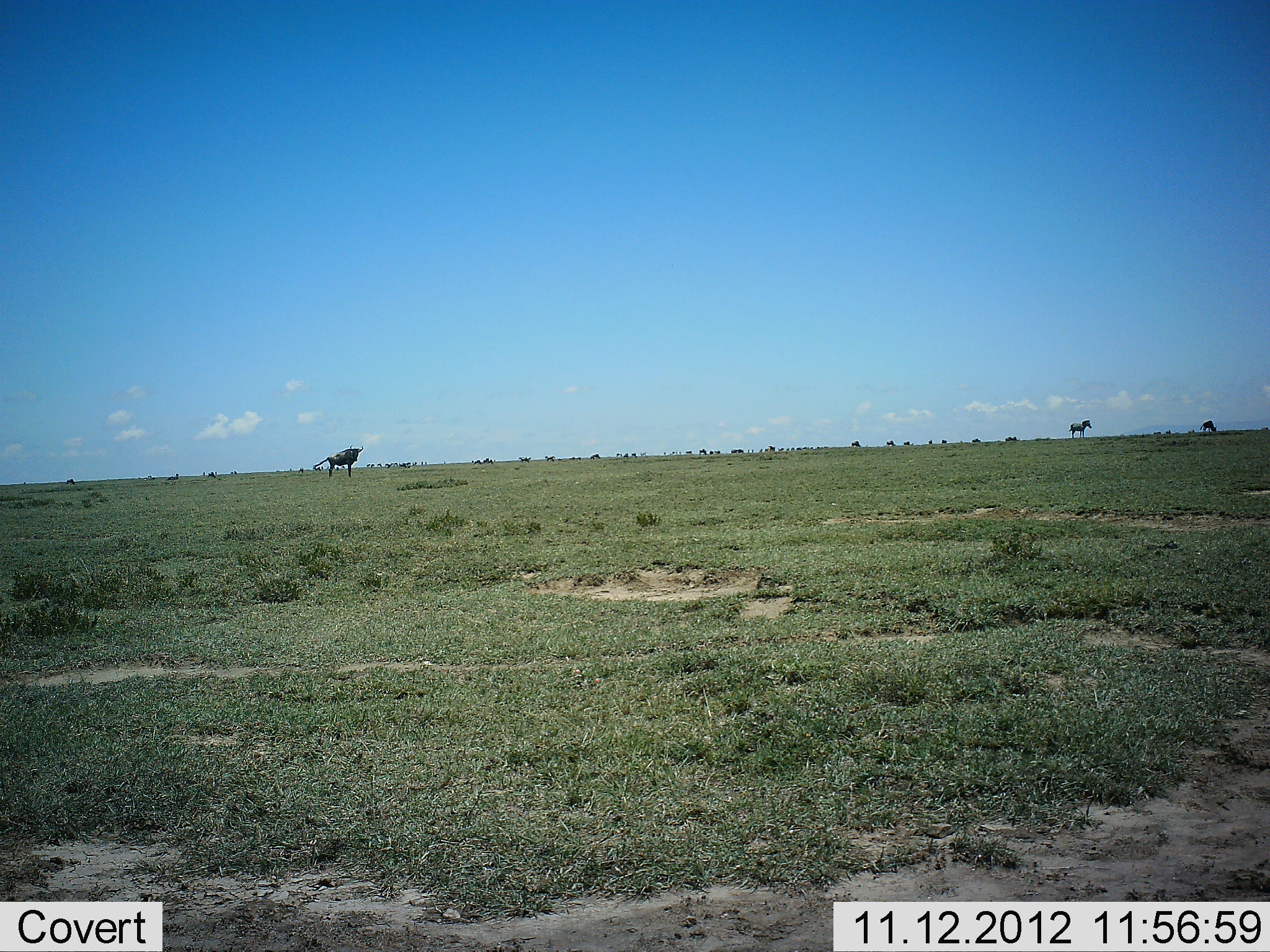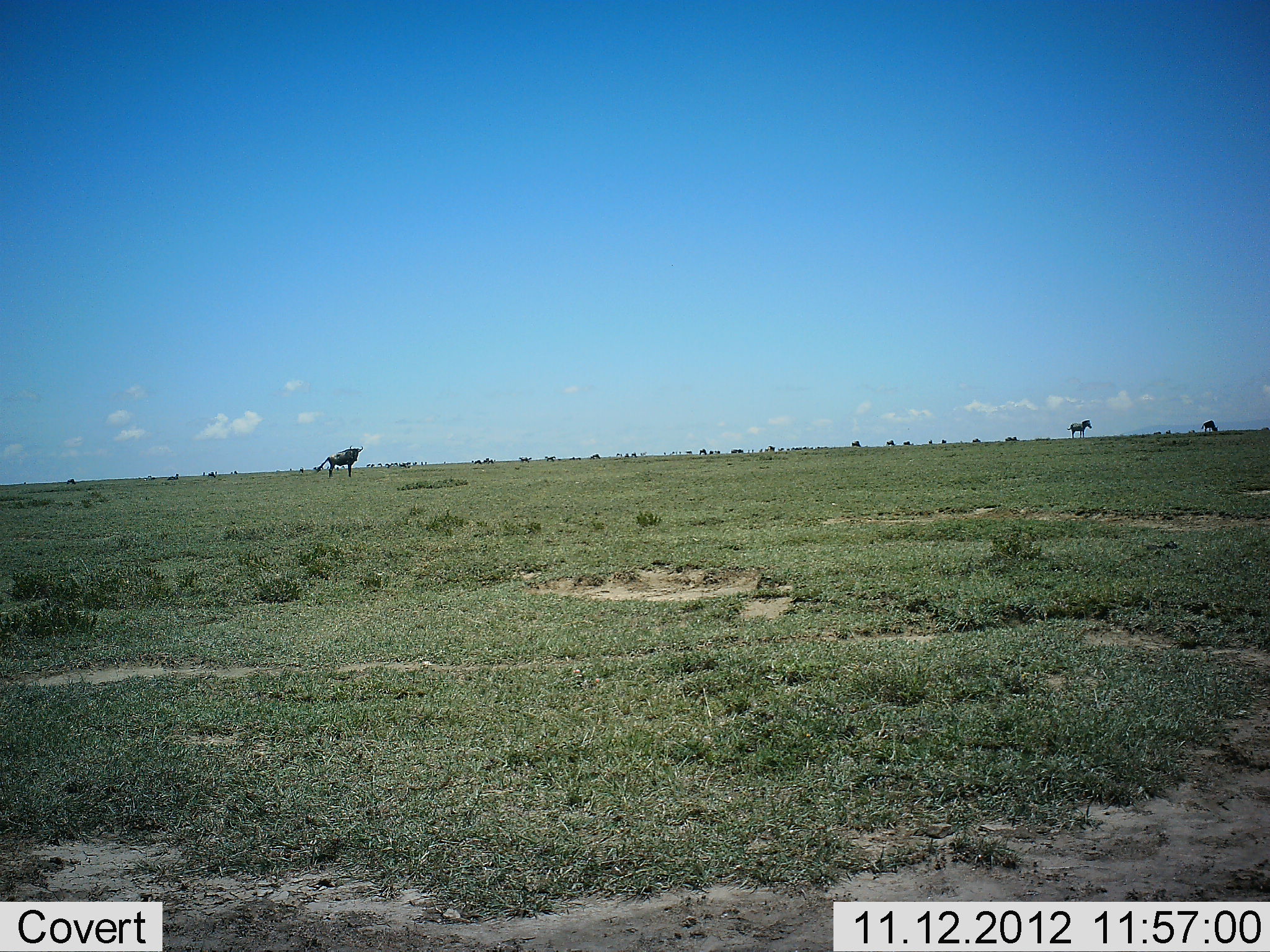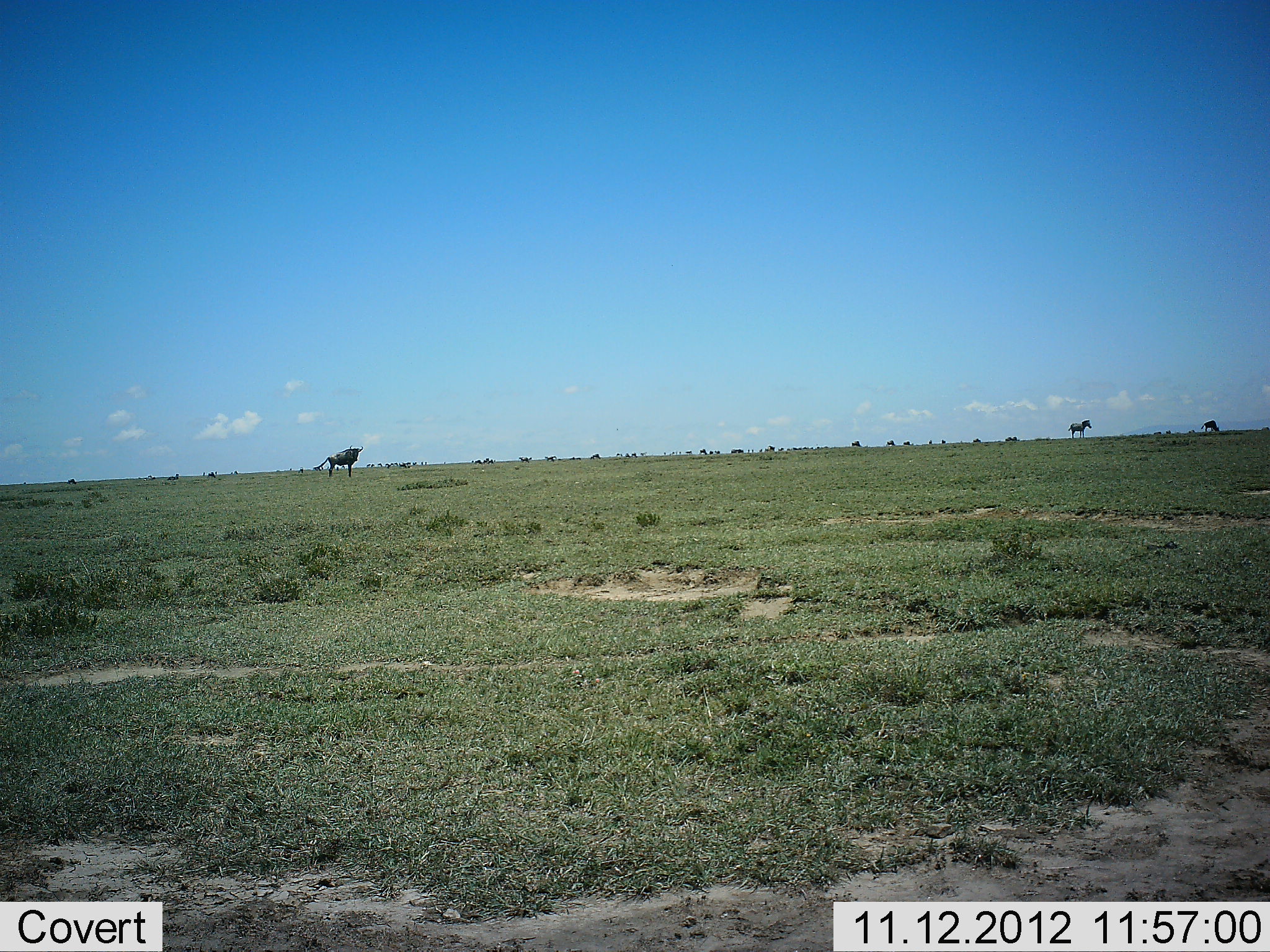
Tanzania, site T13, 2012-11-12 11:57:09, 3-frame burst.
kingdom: Animalia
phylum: Chordata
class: Mammalia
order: Artiodactyla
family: Bovidae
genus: Connochaetes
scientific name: Connochaetes taurinus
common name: blue wildebeest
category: wildebeest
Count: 2.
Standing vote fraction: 100%.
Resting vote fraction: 0%.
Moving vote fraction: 6%.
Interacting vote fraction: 0%.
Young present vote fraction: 0%.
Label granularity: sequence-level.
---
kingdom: Animalia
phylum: Chordata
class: Mammalia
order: Perissodactyla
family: Equidae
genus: Equus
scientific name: Equus quagga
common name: plains zebra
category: zebra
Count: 2.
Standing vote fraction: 100%.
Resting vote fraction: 0%.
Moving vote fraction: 0%.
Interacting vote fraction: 0%.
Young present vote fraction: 0%.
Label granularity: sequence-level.